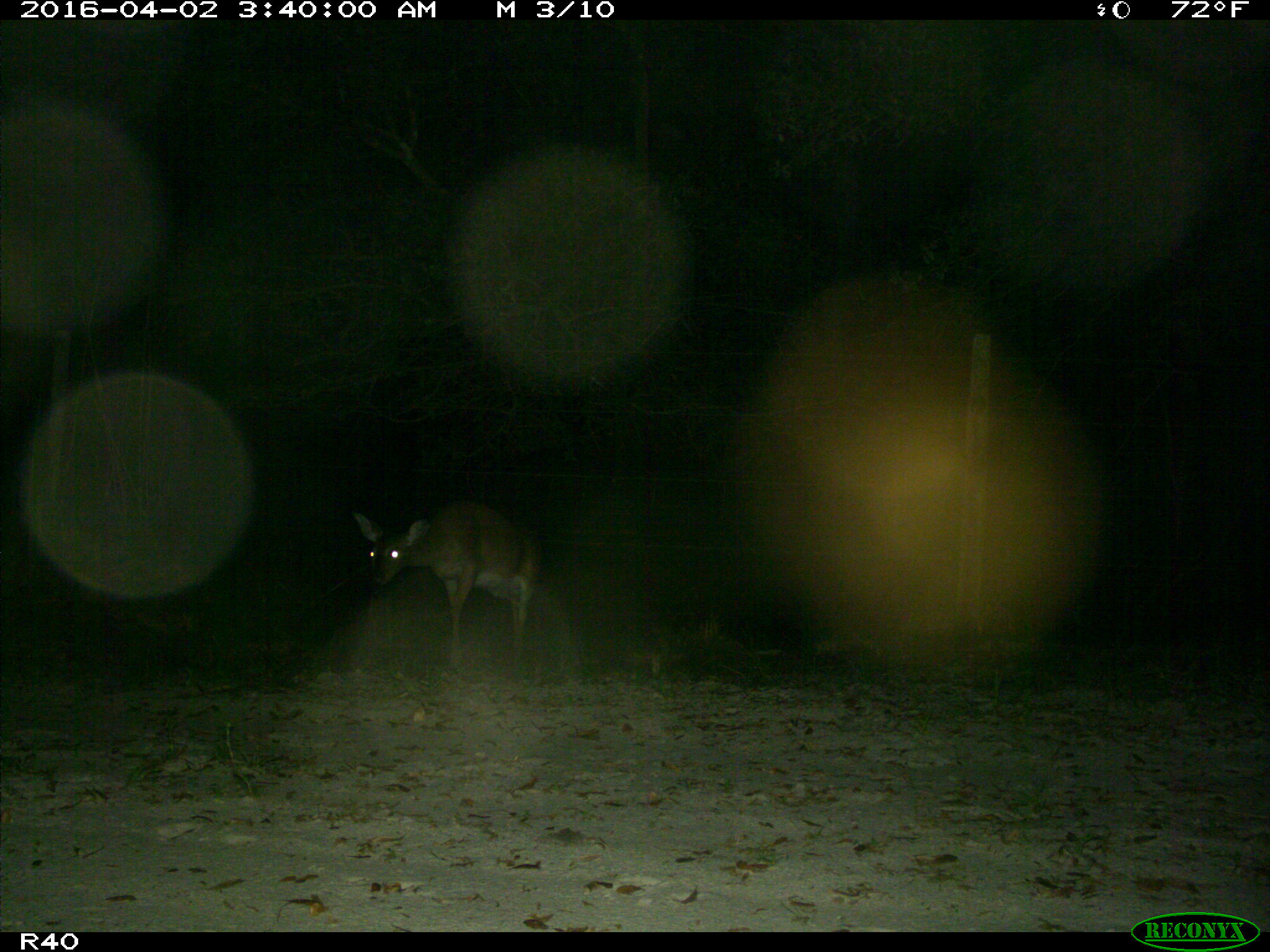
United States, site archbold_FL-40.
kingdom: Animalia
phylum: Chordata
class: Mammalia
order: Artiodactyla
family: Cervidae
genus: Odocoileus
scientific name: Odocoileus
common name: deer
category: unidentified deer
Unidentified deer (deer) (Odocoileus).